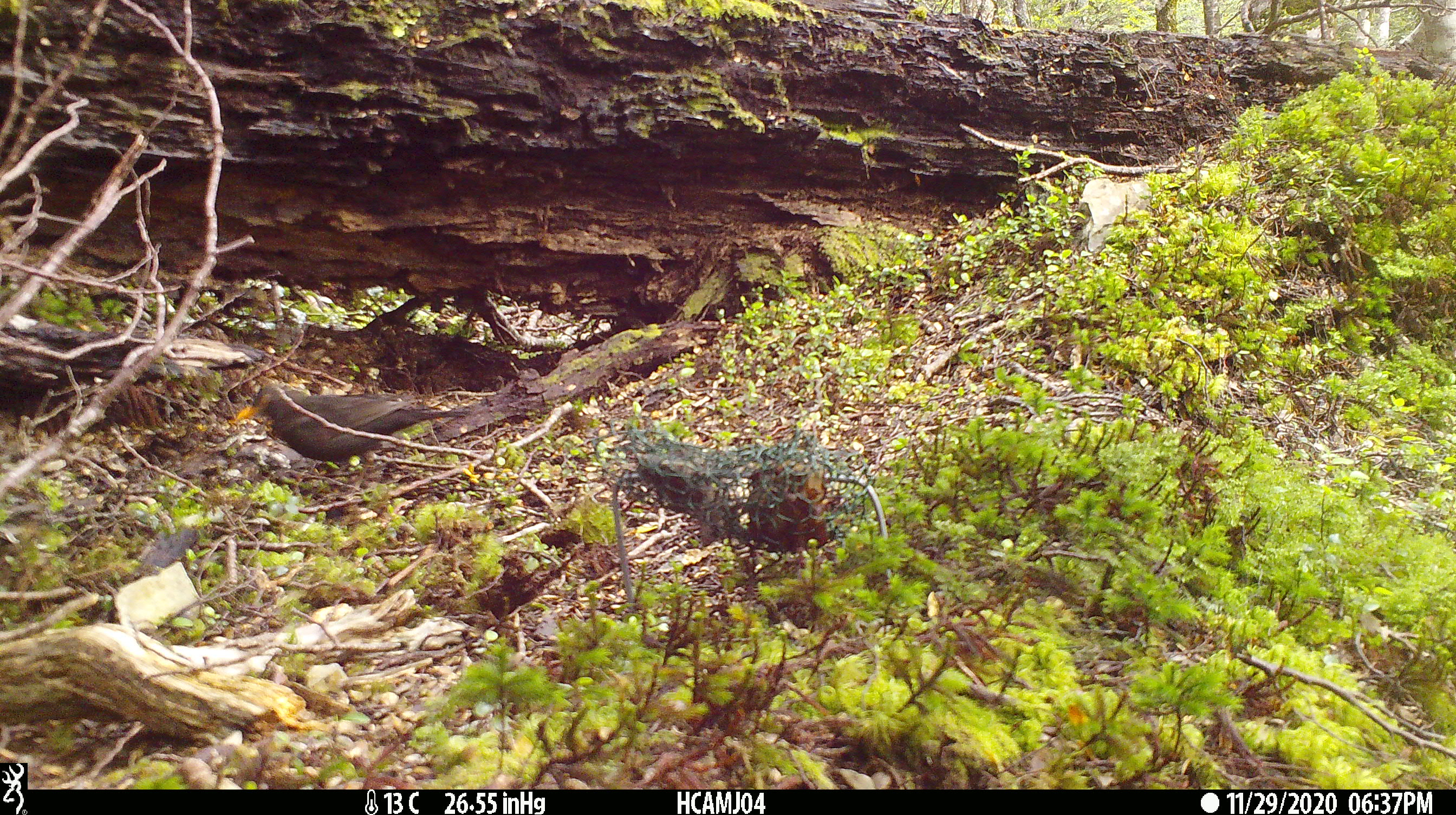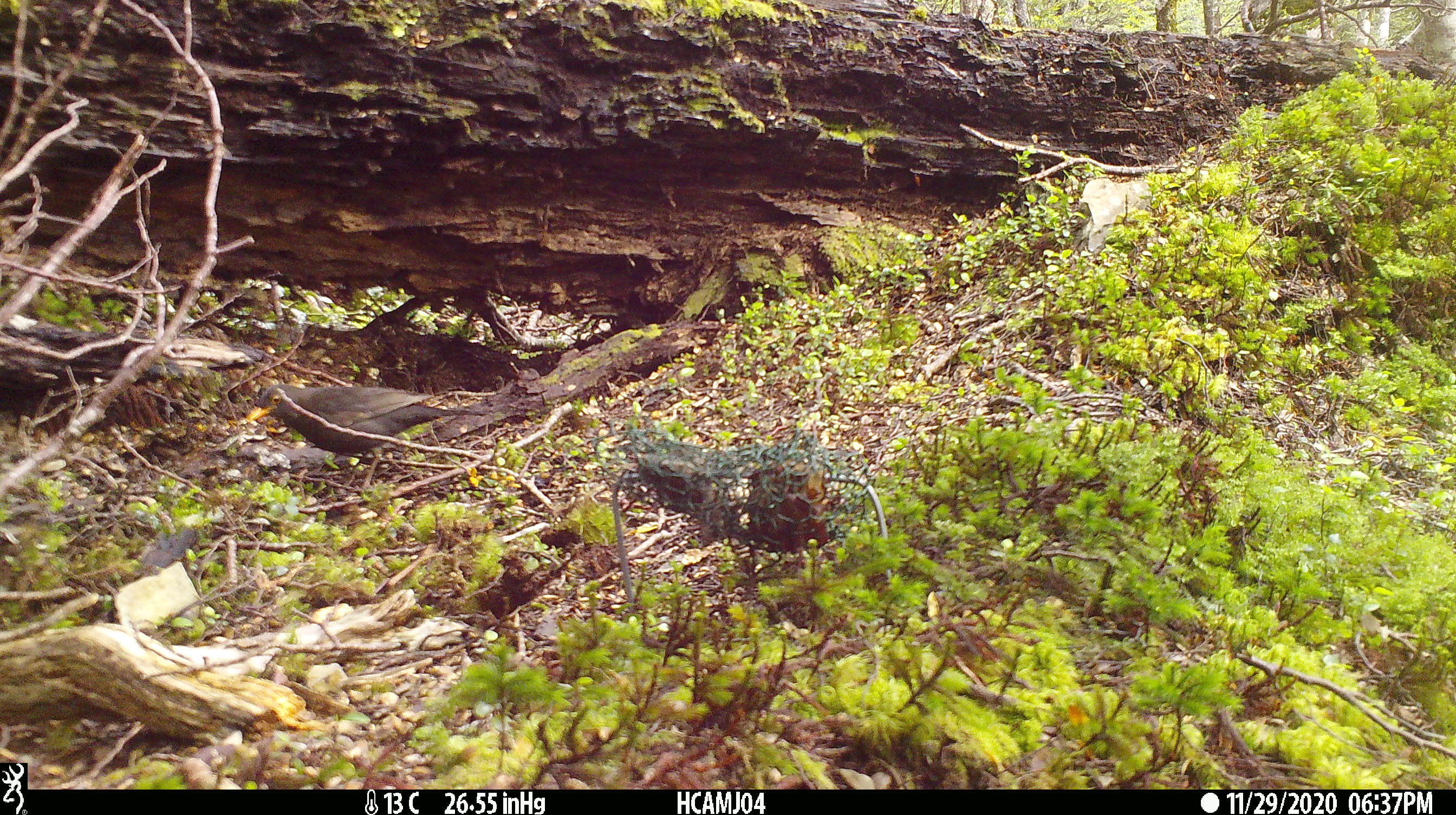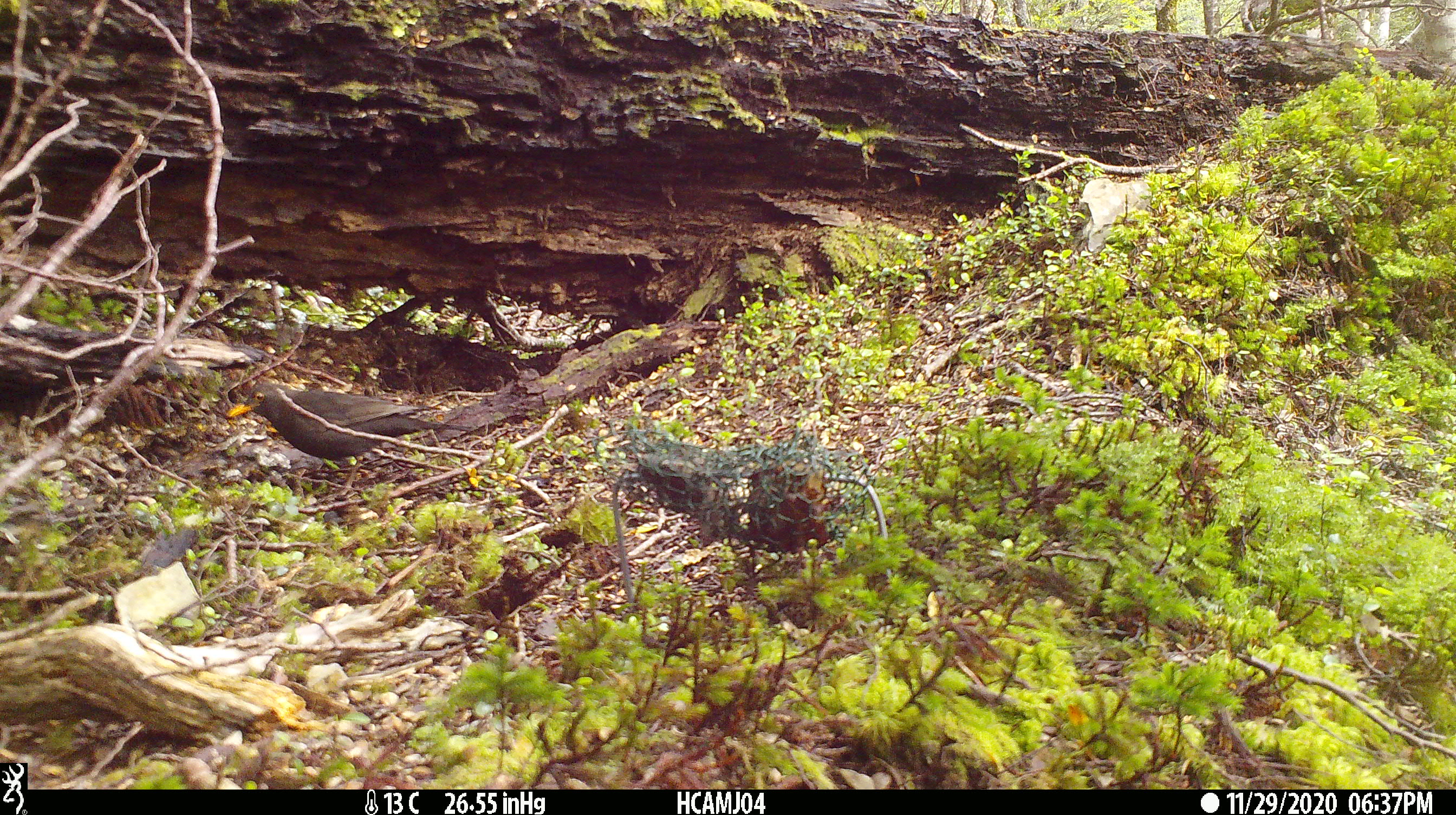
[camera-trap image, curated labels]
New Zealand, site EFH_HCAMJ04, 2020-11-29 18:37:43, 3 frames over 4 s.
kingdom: Animalia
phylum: Chordata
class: Aves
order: Passeriformes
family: Turdidae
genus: Turdus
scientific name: Turdus merula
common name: eurasian blackbird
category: blackbird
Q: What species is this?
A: Blackbird (eurasian blackbird) (Turdus merula).